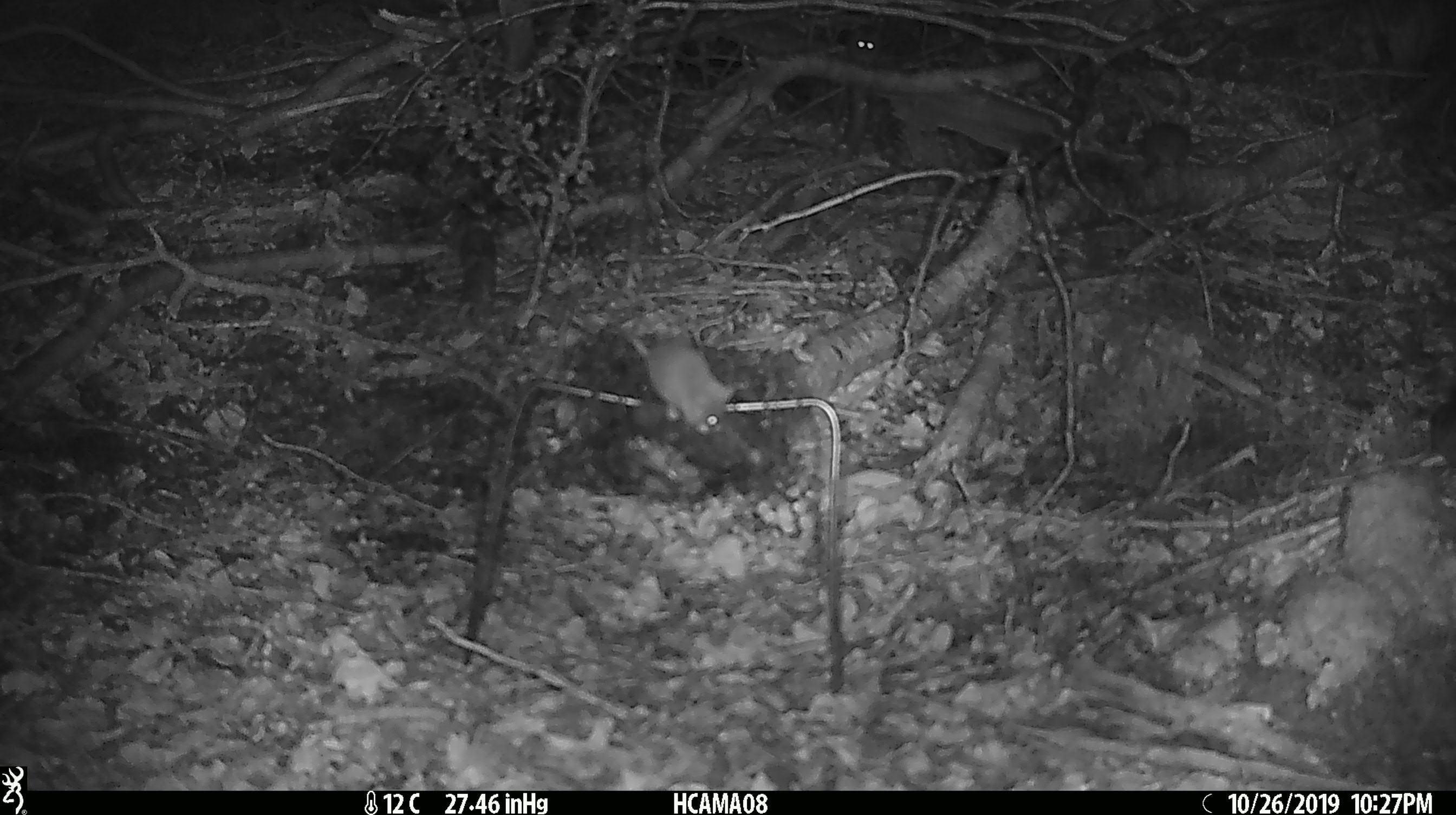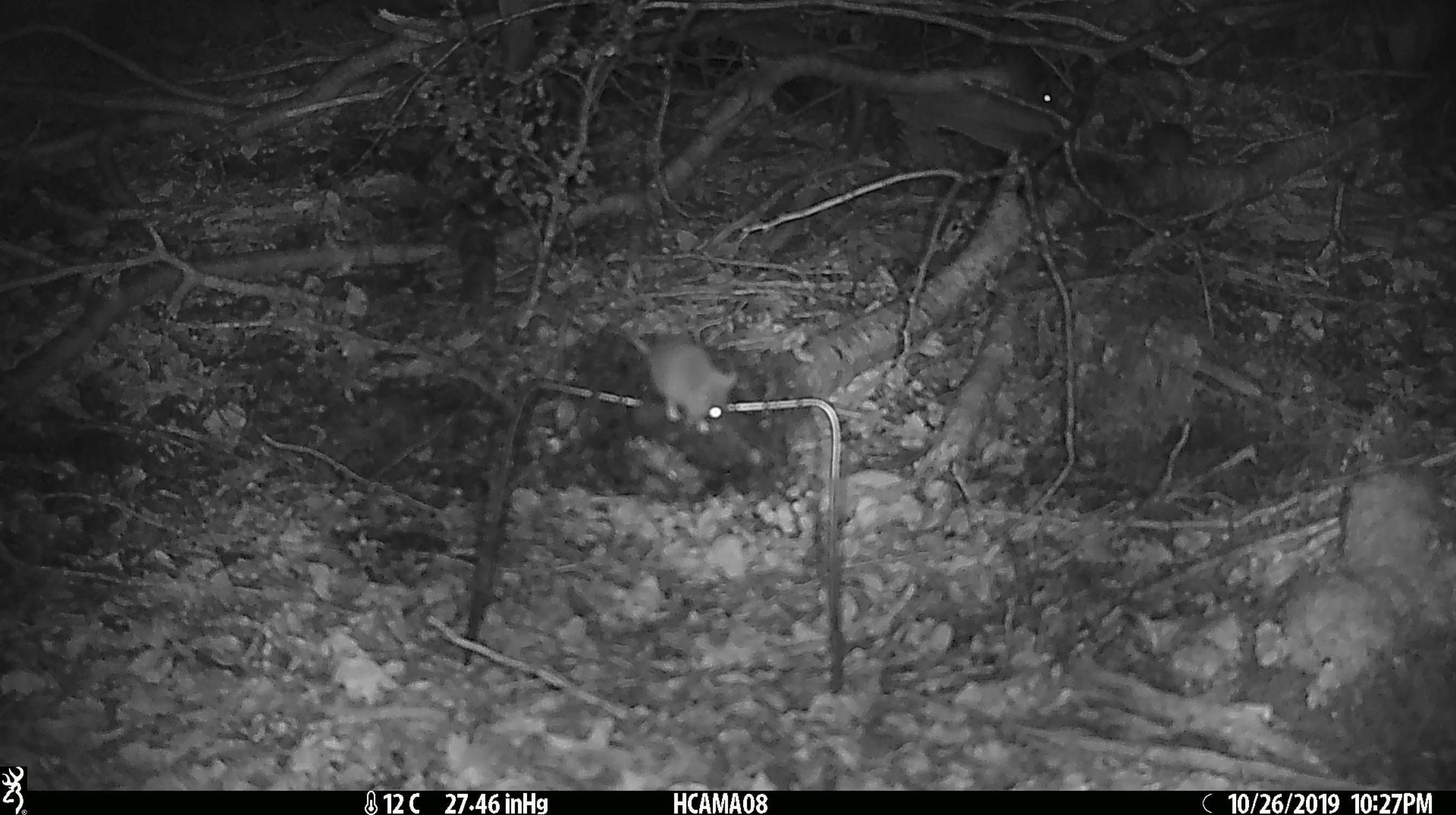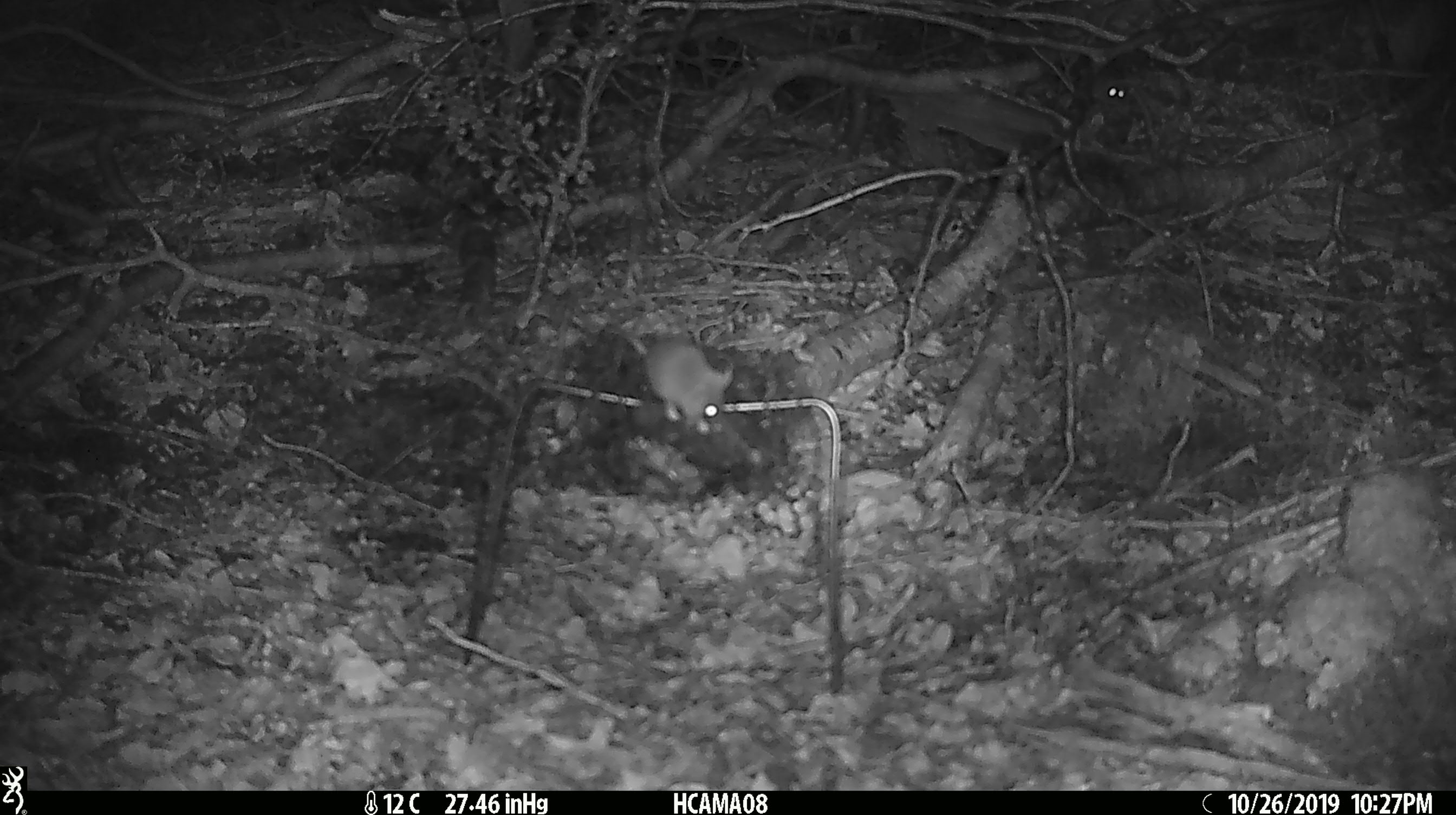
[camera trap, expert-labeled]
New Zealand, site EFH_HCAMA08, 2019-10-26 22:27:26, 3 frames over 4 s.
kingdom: Animalia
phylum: Chordata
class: Mammalia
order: Rodentia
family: Muridae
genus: Mus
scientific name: Mus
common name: mouse